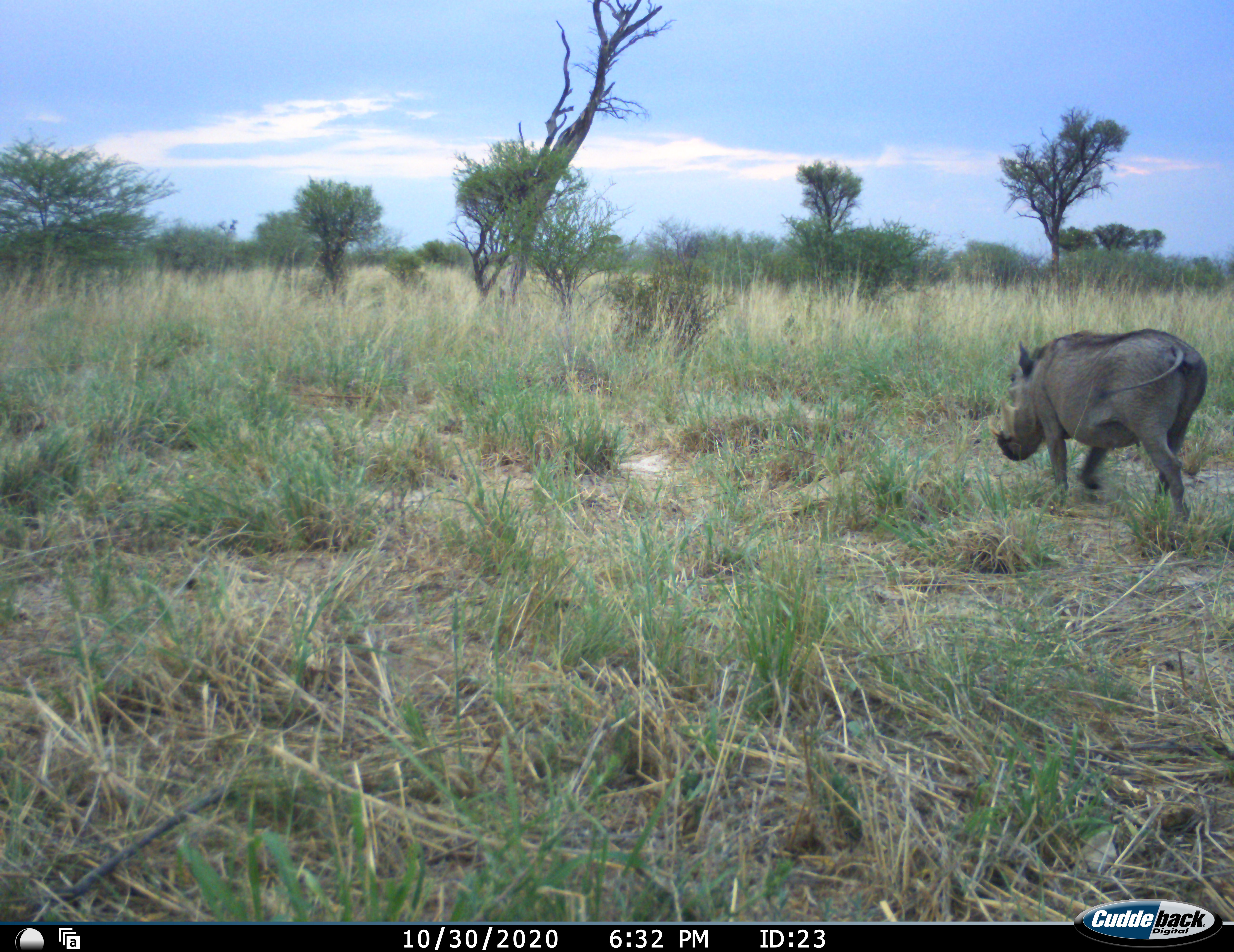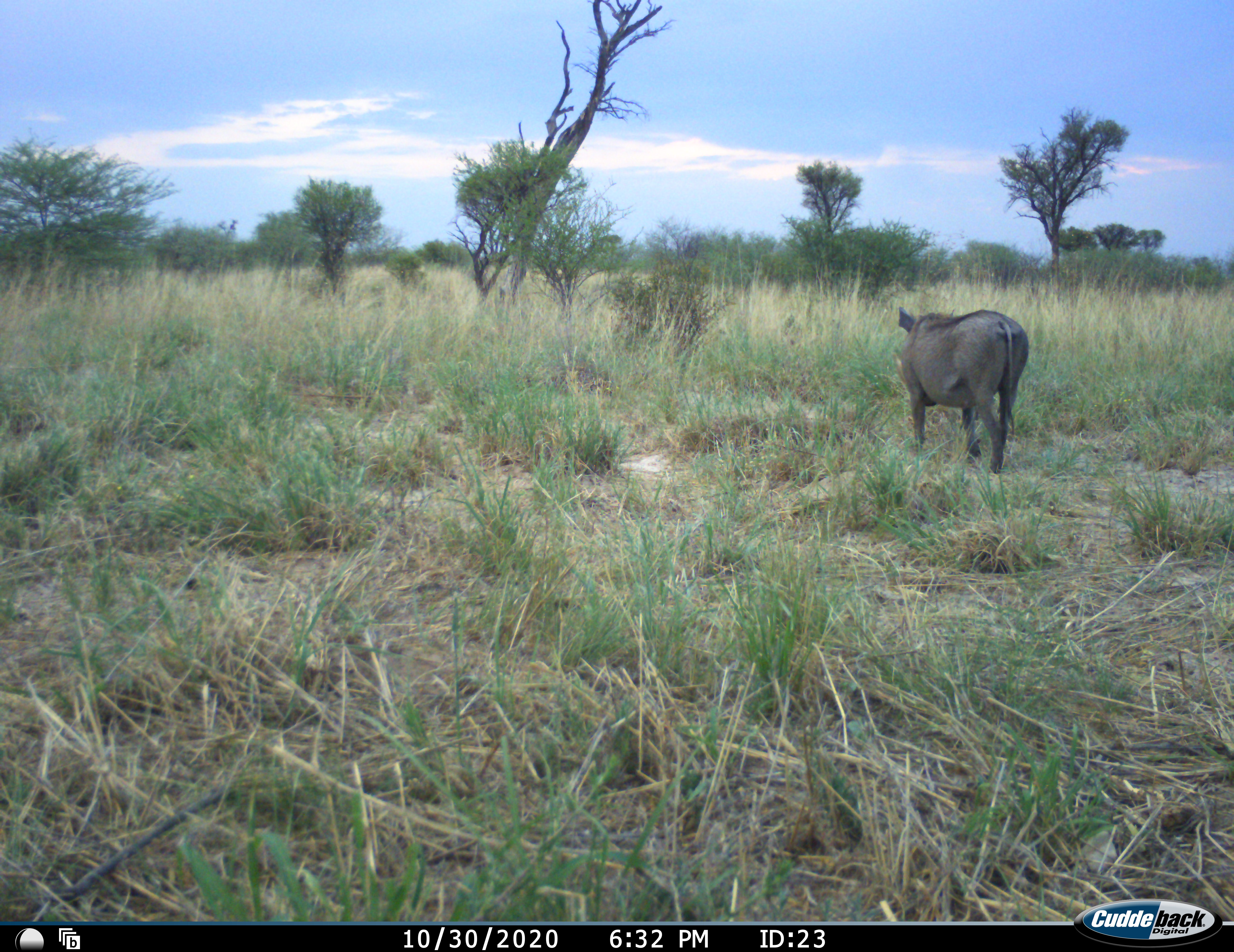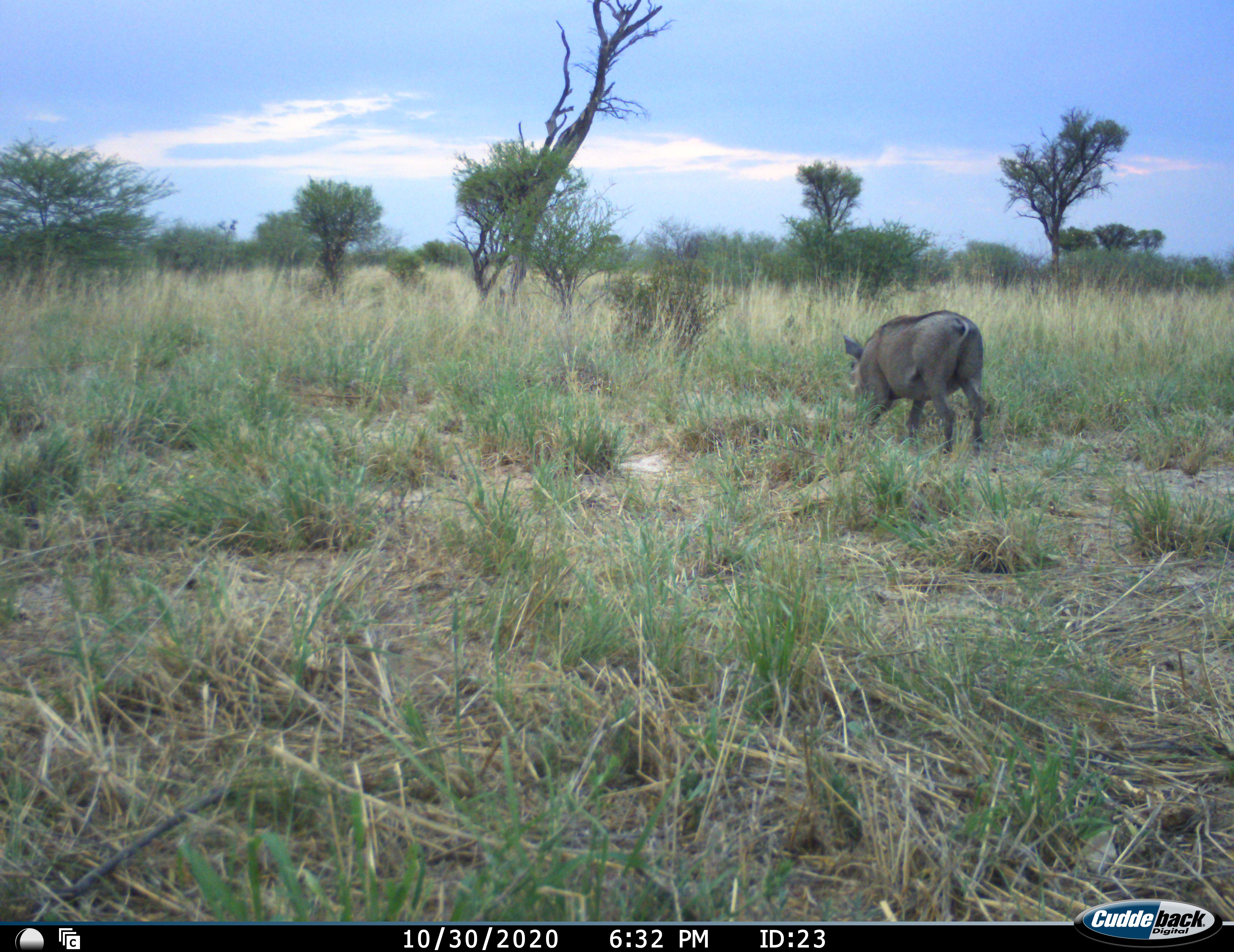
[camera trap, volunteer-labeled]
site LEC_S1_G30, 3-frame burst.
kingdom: Animalia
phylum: Chordata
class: Mammalia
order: Artiodactyla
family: Suidae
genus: Phacochoerus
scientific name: Phacochoerus africanus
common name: warthog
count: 1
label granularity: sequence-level